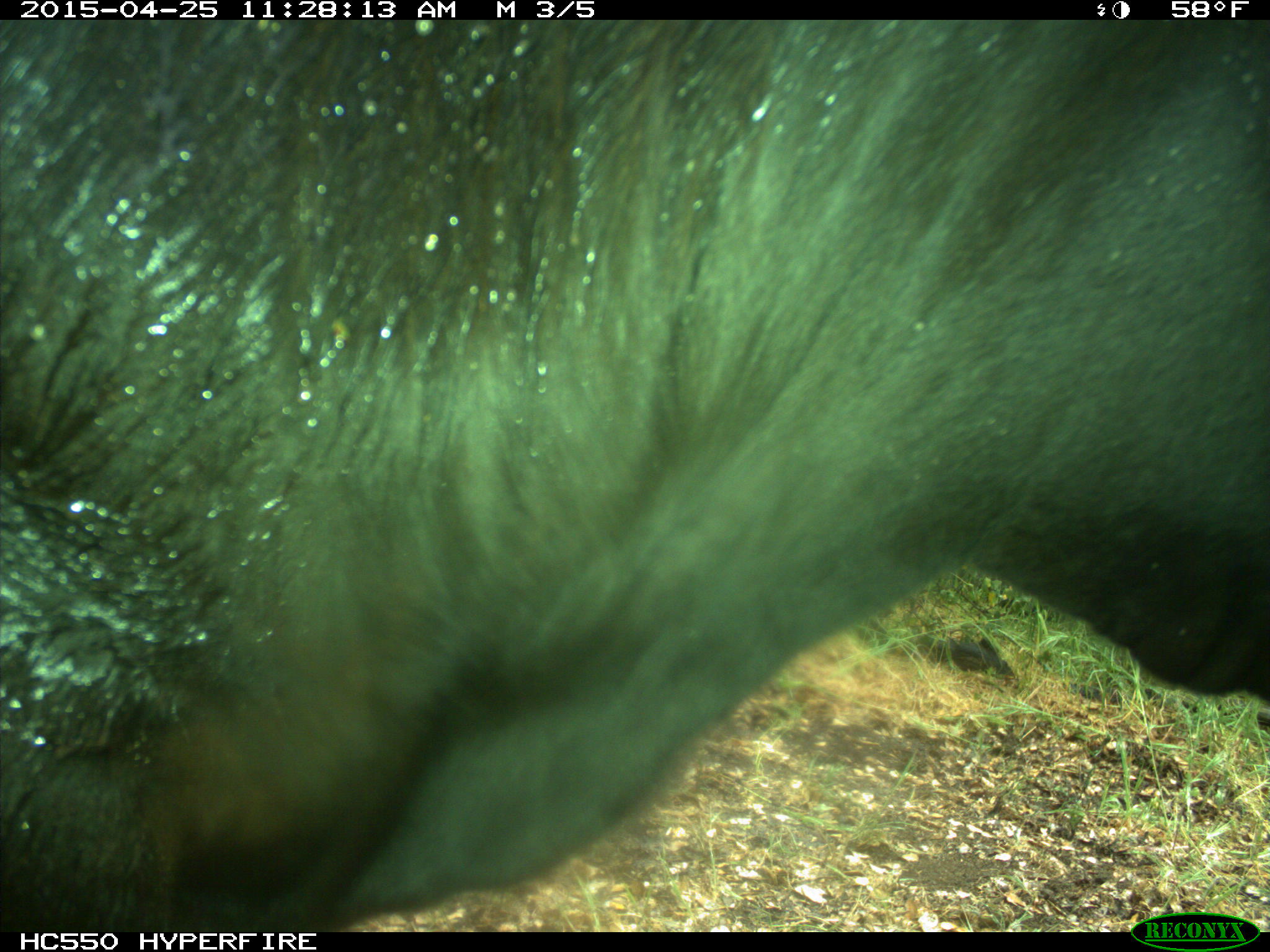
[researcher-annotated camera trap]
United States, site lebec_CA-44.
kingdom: Animalia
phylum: Chordata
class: Mammalia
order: Artiodactyla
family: Suidae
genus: Sus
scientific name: Sus scrofa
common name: wild boar